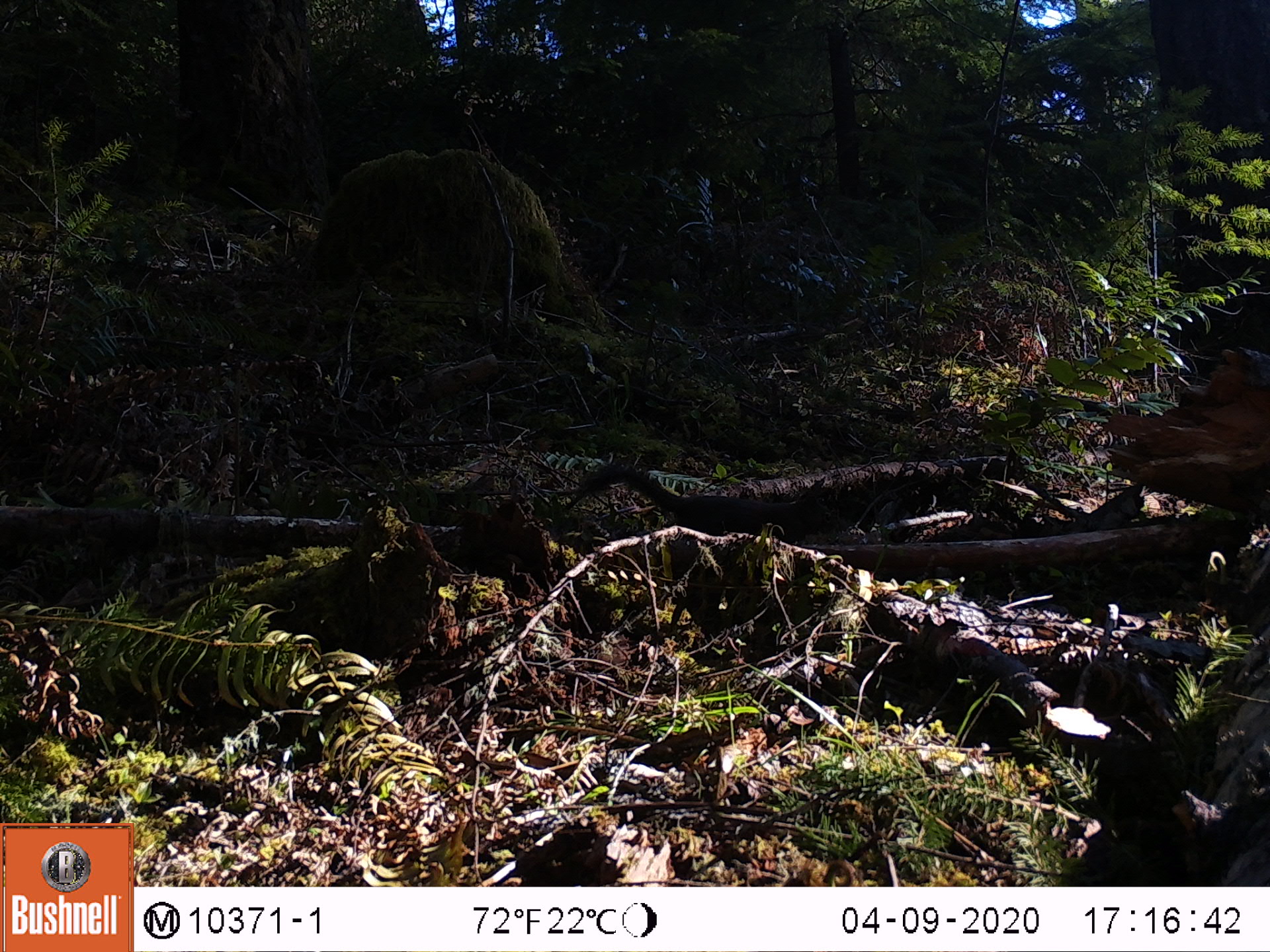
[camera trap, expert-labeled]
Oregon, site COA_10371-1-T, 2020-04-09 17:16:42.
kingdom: Animalia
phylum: Chordata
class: Mammalia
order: Rodentia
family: Sciuridae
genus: Tamiasciurus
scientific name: Tamiasciurus douglasii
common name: douglas squirrel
Douglas squirrel (Tamiasciurus douglasii).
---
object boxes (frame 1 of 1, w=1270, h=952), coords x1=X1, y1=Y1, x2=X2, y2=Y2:
douglas squirrel: x1=584, y1=459, x2=837, y2=551